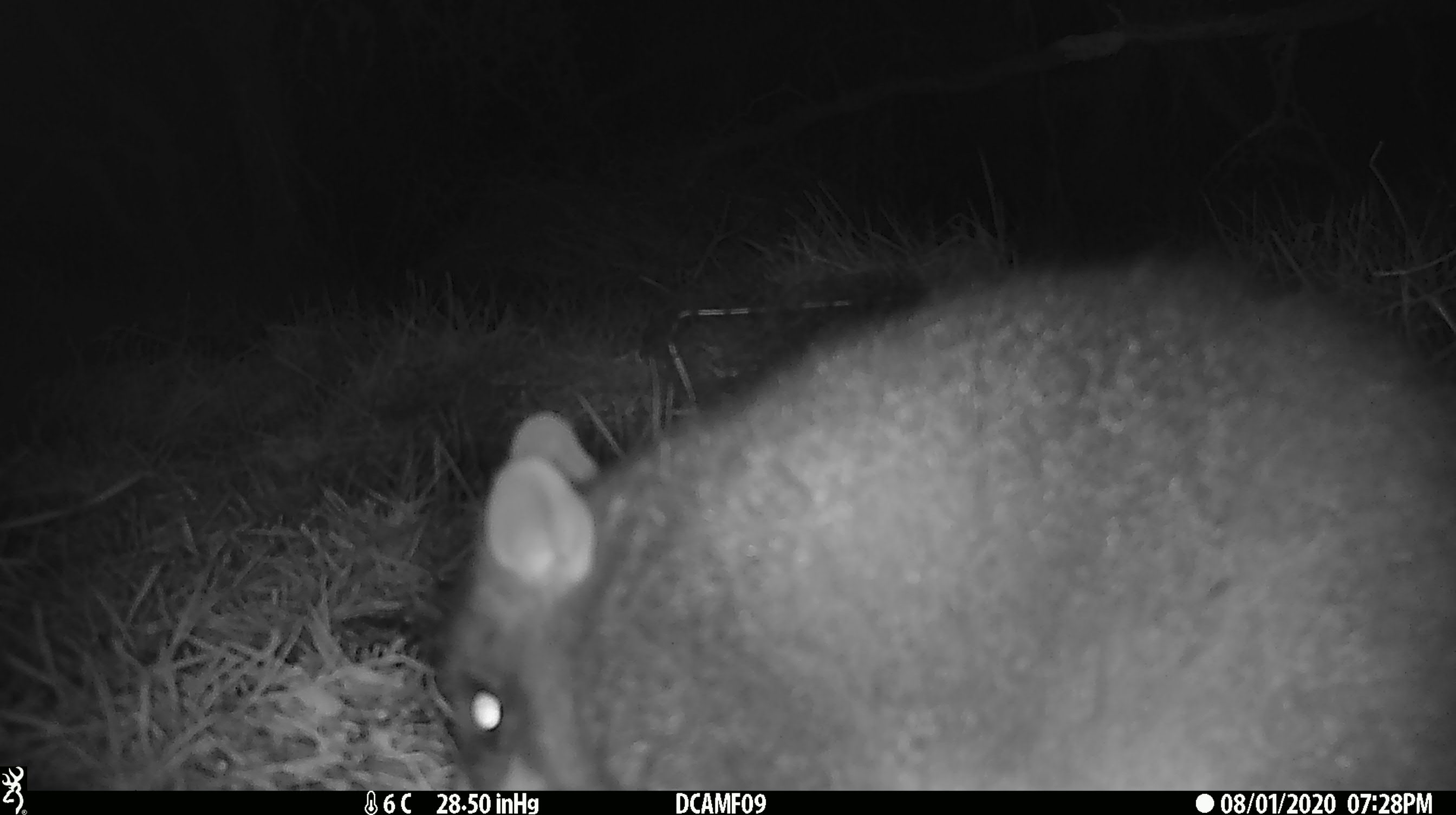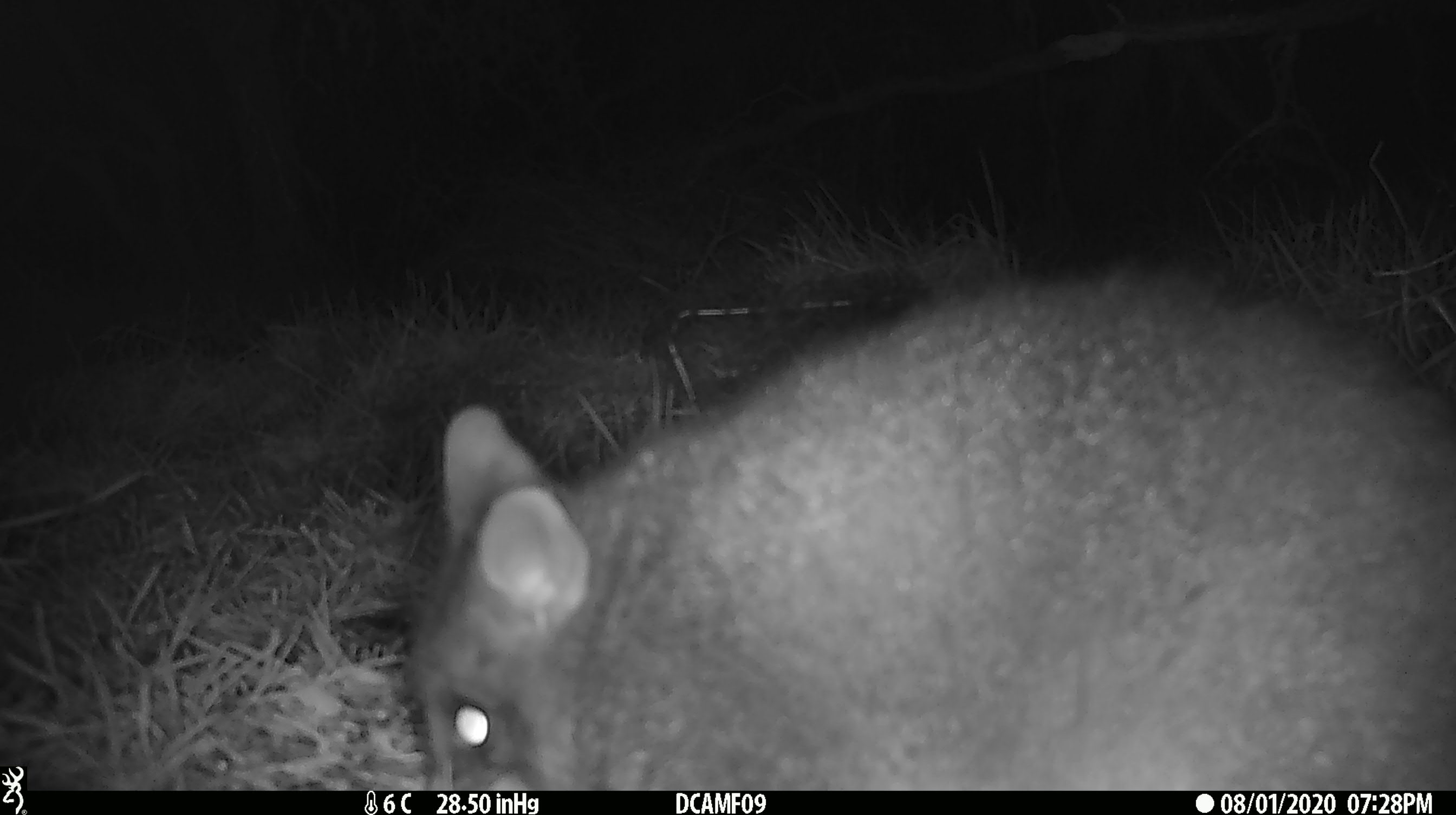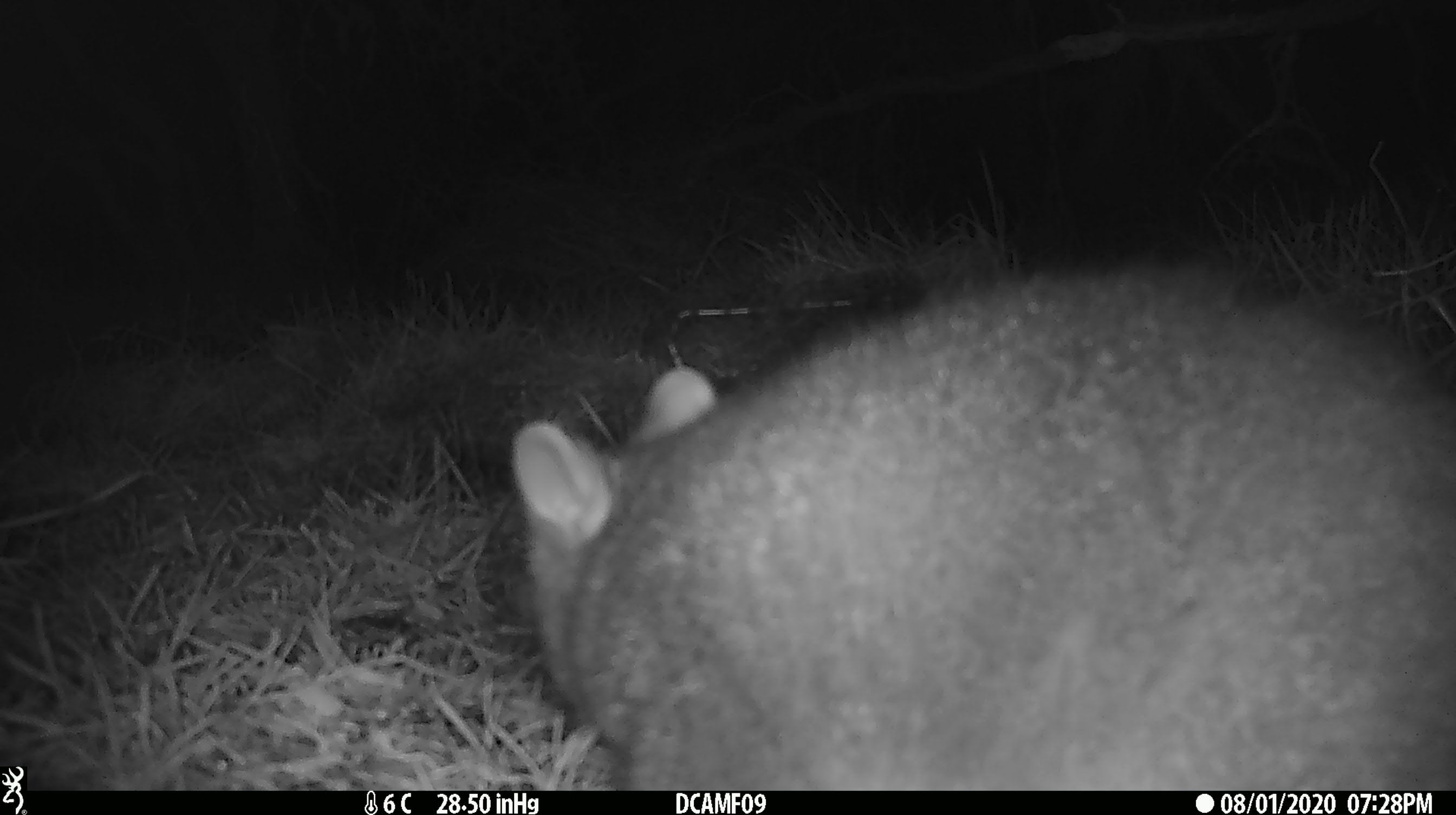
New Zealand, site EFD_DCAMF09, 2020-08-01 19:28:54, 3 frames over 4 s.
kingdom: Animalia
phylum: Chordata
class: Mammalia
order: Diprotodontia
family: Phalangeridae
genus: Trichosurus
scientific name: Trichosurus vulpecula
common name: common brushtail possum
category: possum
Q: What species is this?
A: Possum (common brushtail possum) (Trichosurus vulpecula).